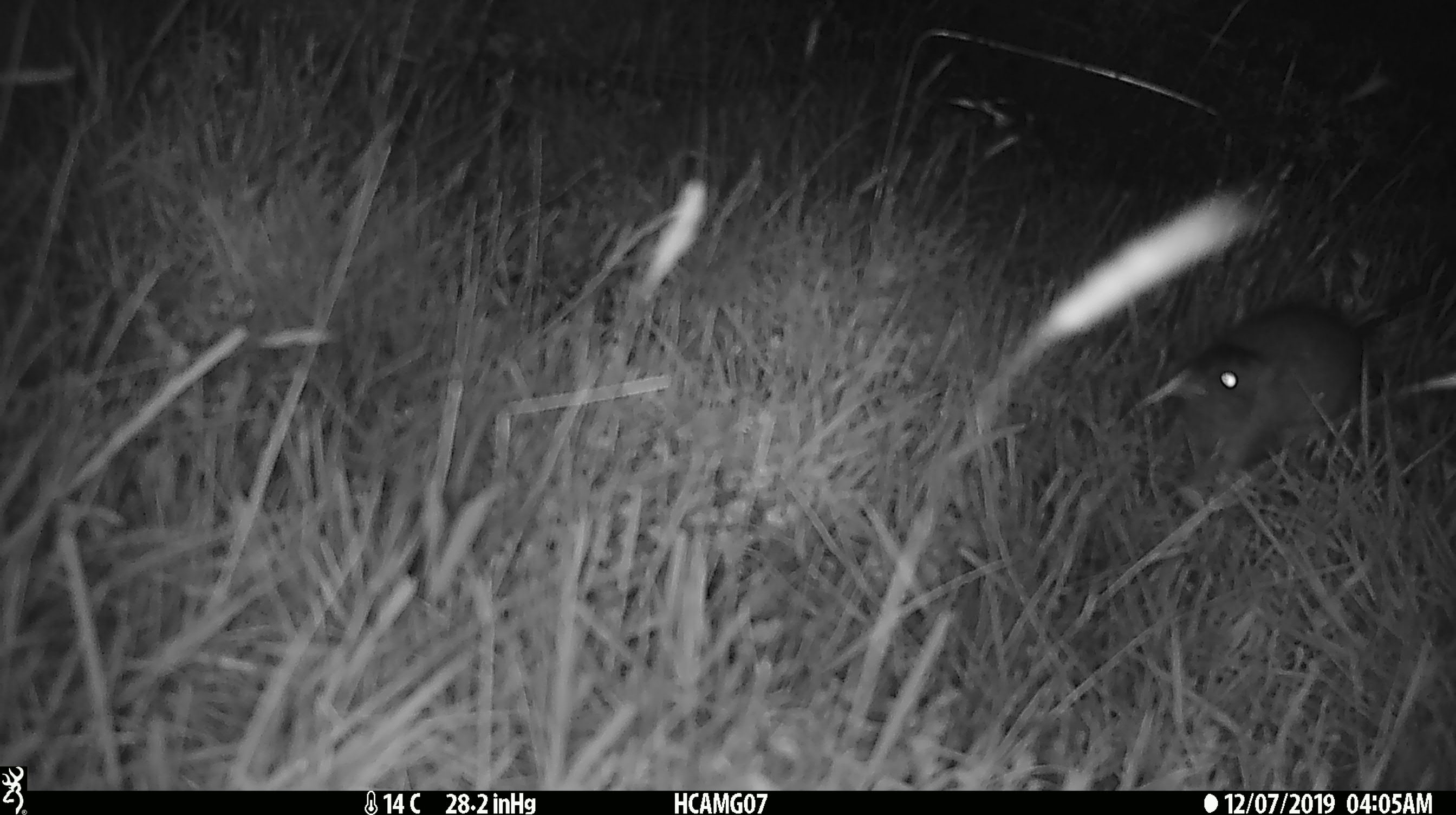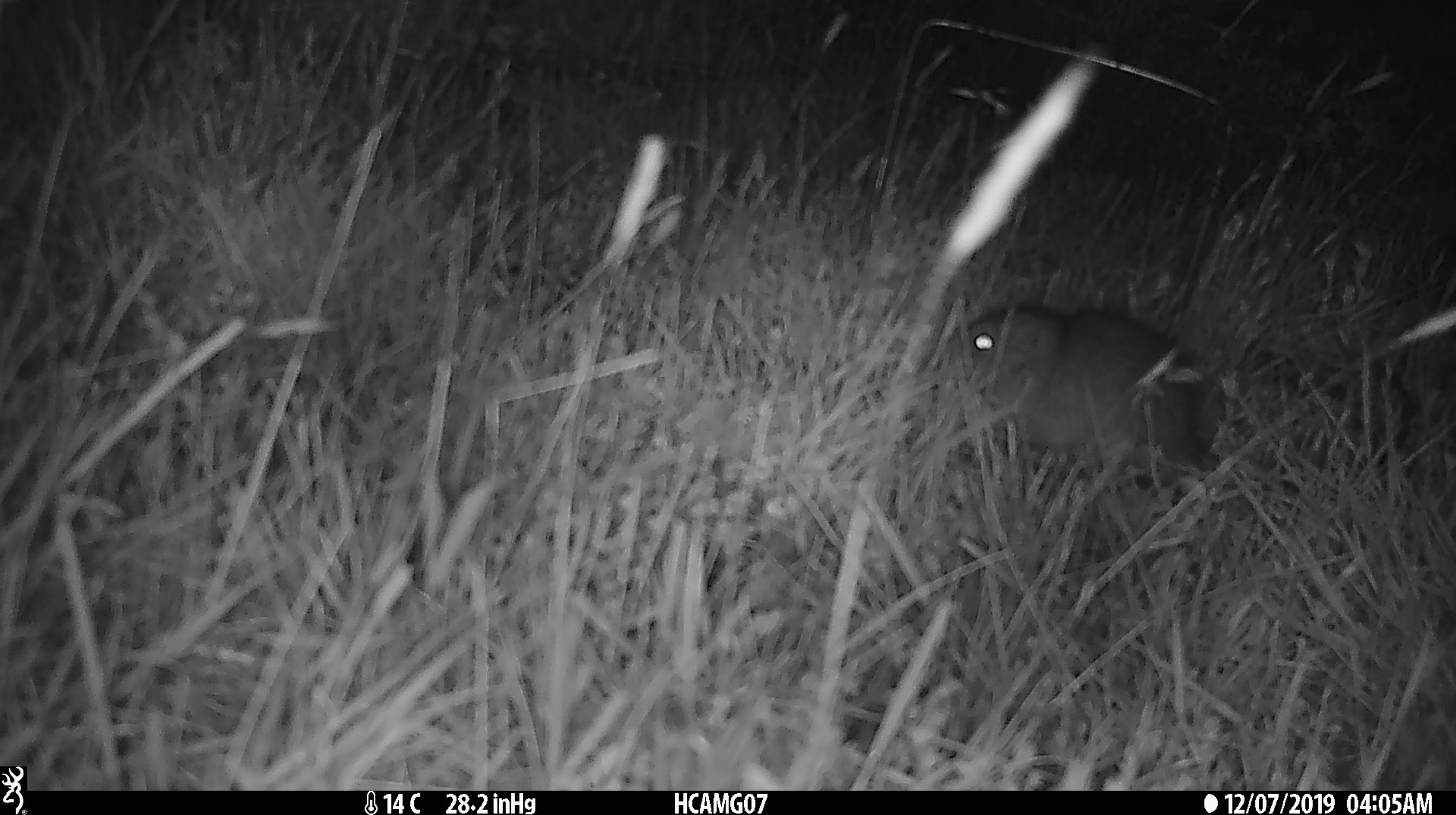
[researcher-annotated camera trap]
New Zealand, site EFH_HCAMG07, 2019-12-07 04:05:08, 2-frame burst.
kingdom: Animalia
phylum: Chordata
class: Mammalia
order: Rodentia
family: Muridae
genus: Rattus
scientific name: Rattus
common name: rat